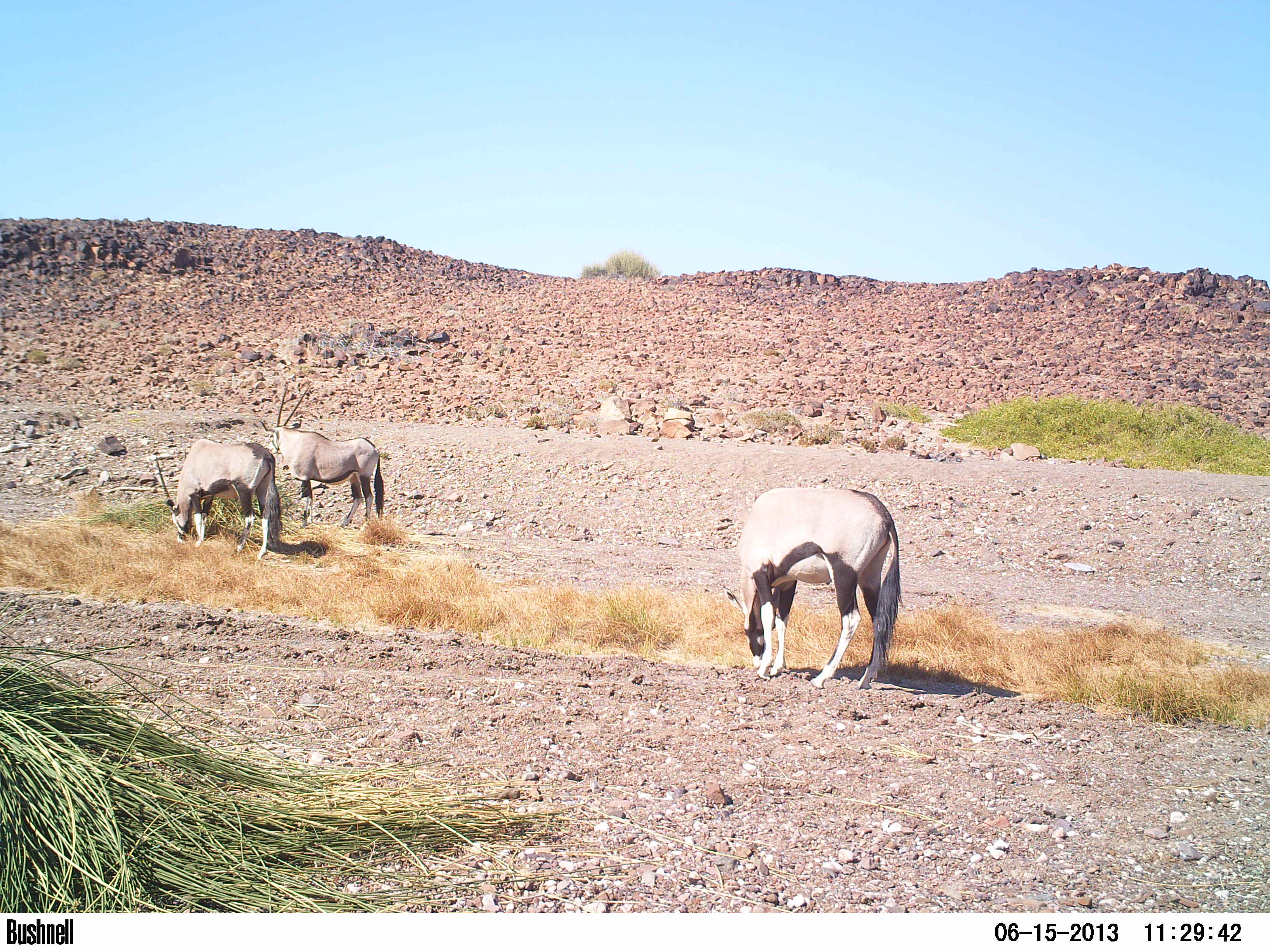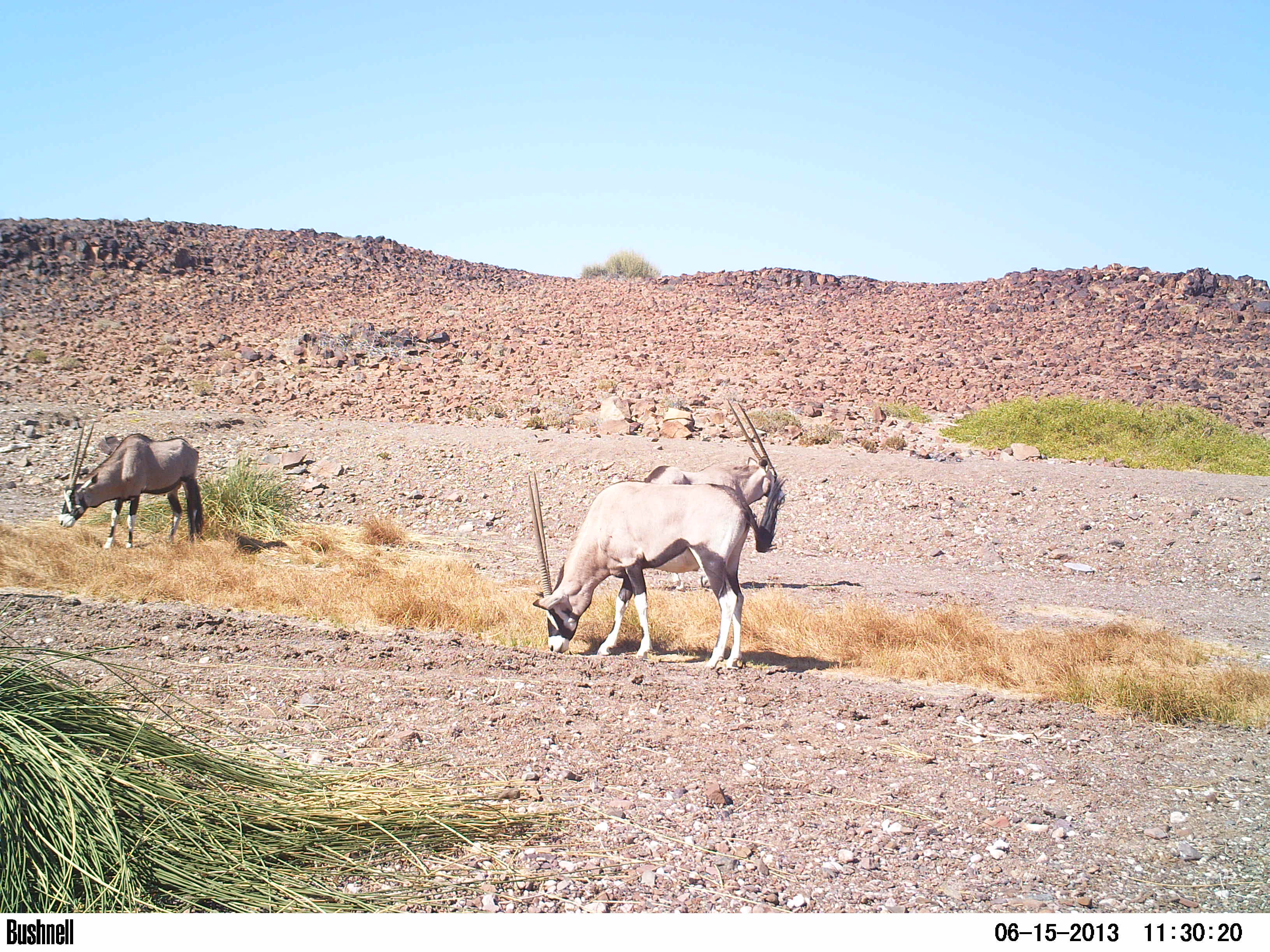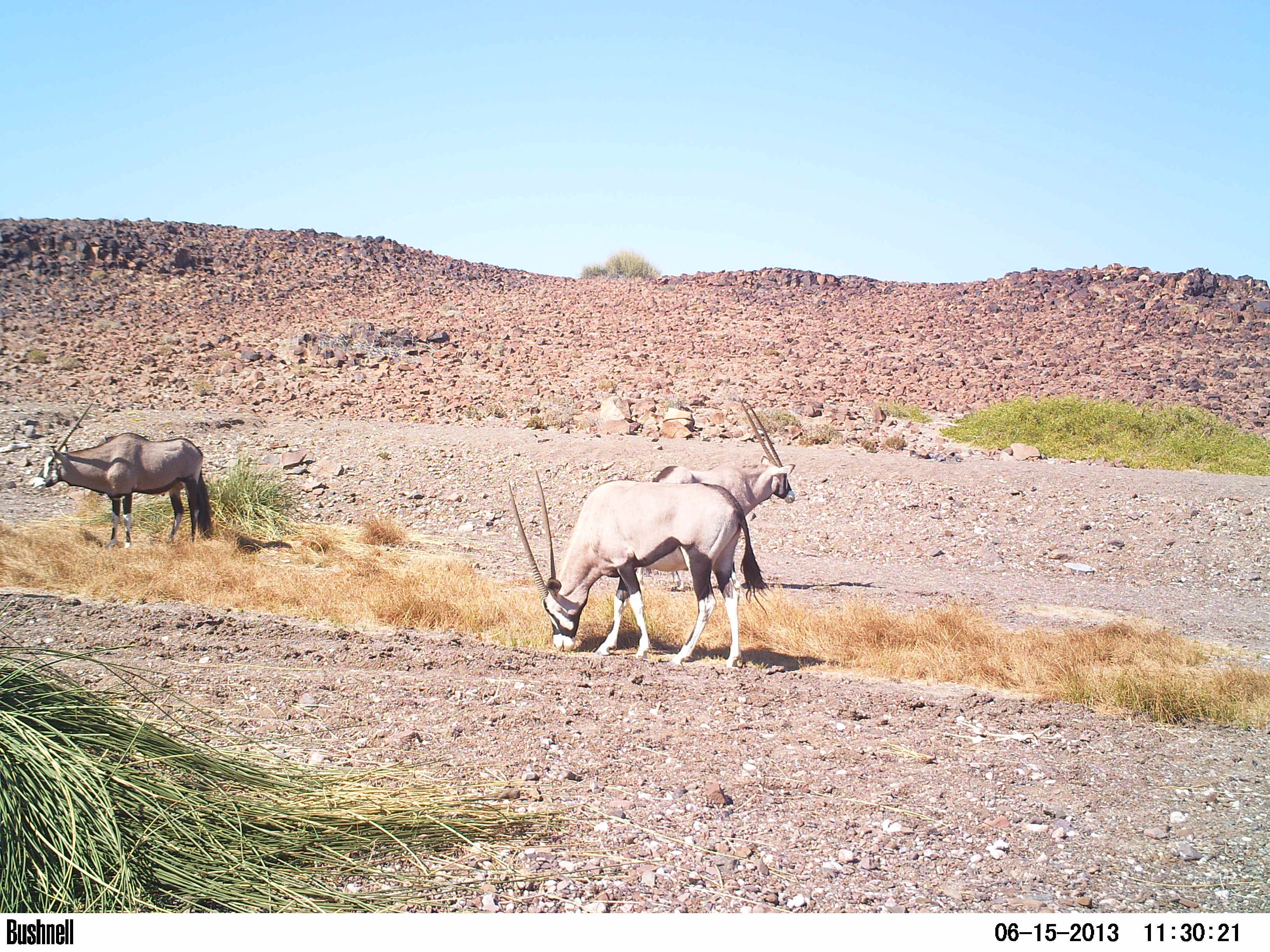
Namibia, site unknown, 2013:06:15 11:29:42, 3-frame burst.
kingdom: Animalia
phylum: Chordata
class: Mammalia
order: Artiodactyla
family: Bovidae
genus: Oryx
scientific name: Oryx gazella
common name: gemsbok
Oryx gazella (gemsbok).